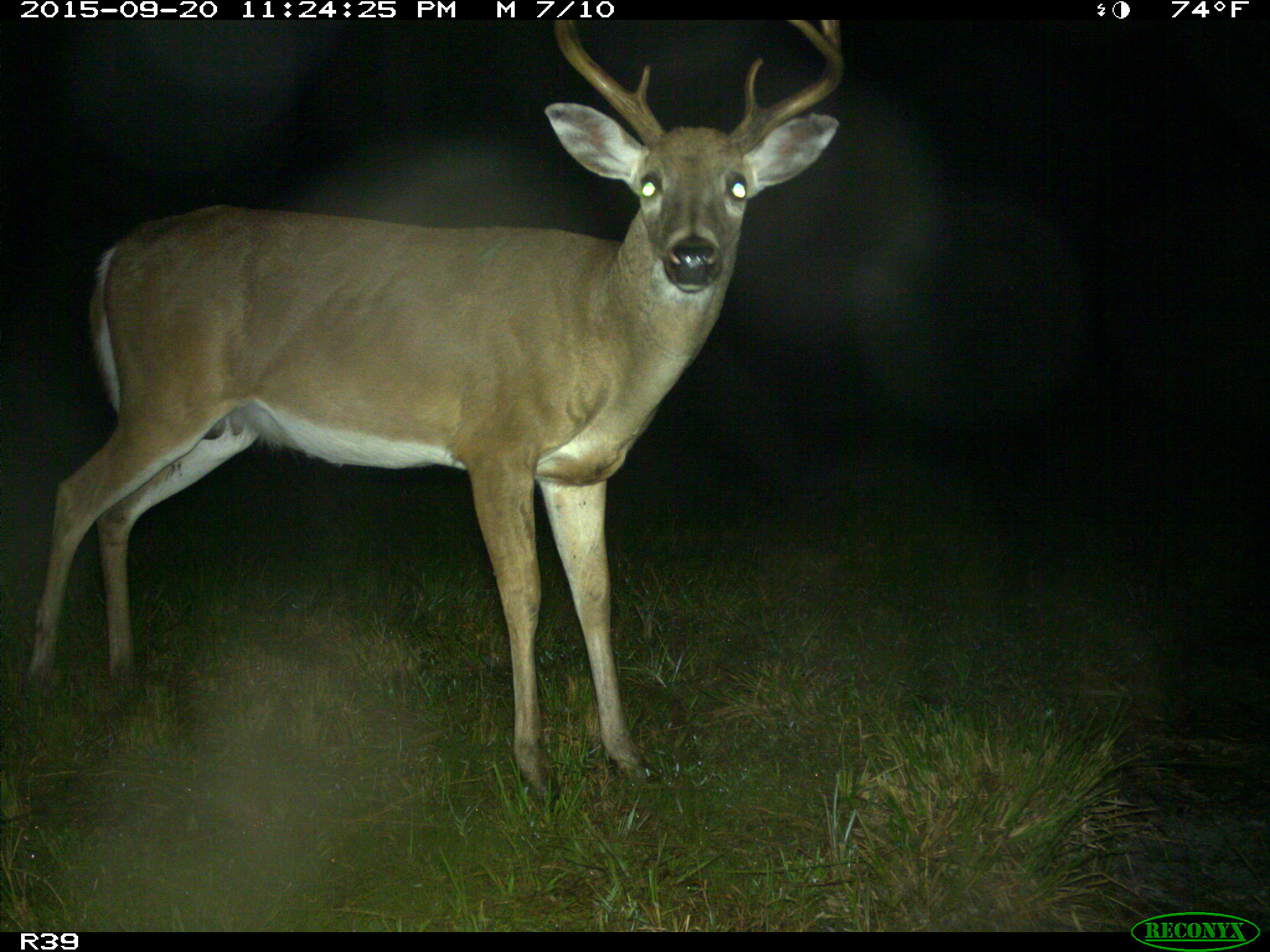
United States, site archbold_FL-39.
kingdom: Animalia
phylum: Chordata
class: Mammalia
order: Artiodactyla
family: Cervidae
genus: Odocoileus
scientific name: Odocoileus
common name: deer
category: unidentified deer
Unidentified deer (deer) (Odocoileus).